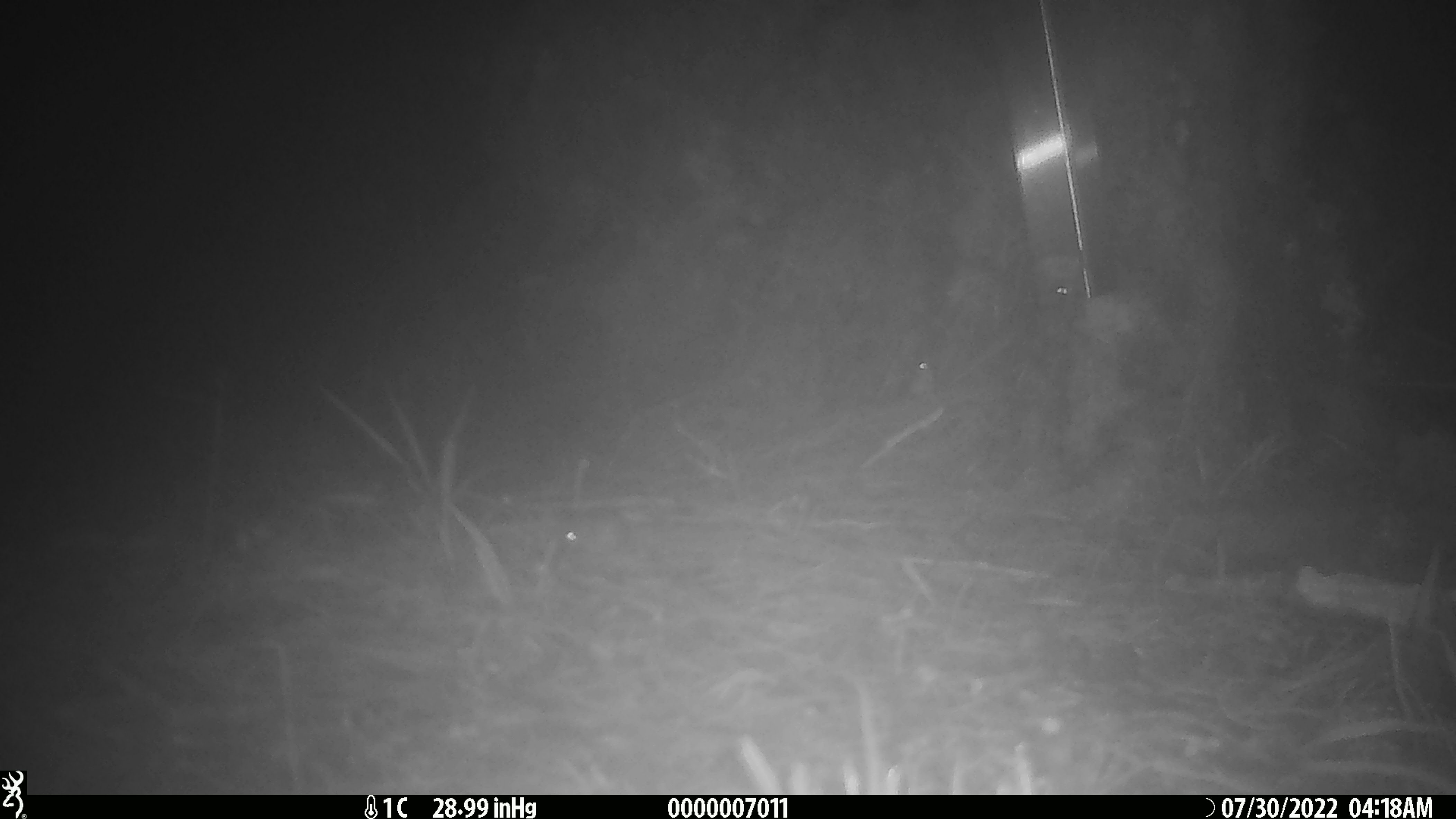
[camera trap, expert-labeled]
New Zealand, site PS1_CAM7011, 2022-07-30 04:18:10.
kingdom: Animalia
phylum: Chordata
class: Mammalia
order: Rodentia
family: Muridae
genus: Mus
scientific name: Mus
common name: mouse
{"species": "mouse (Mus)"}